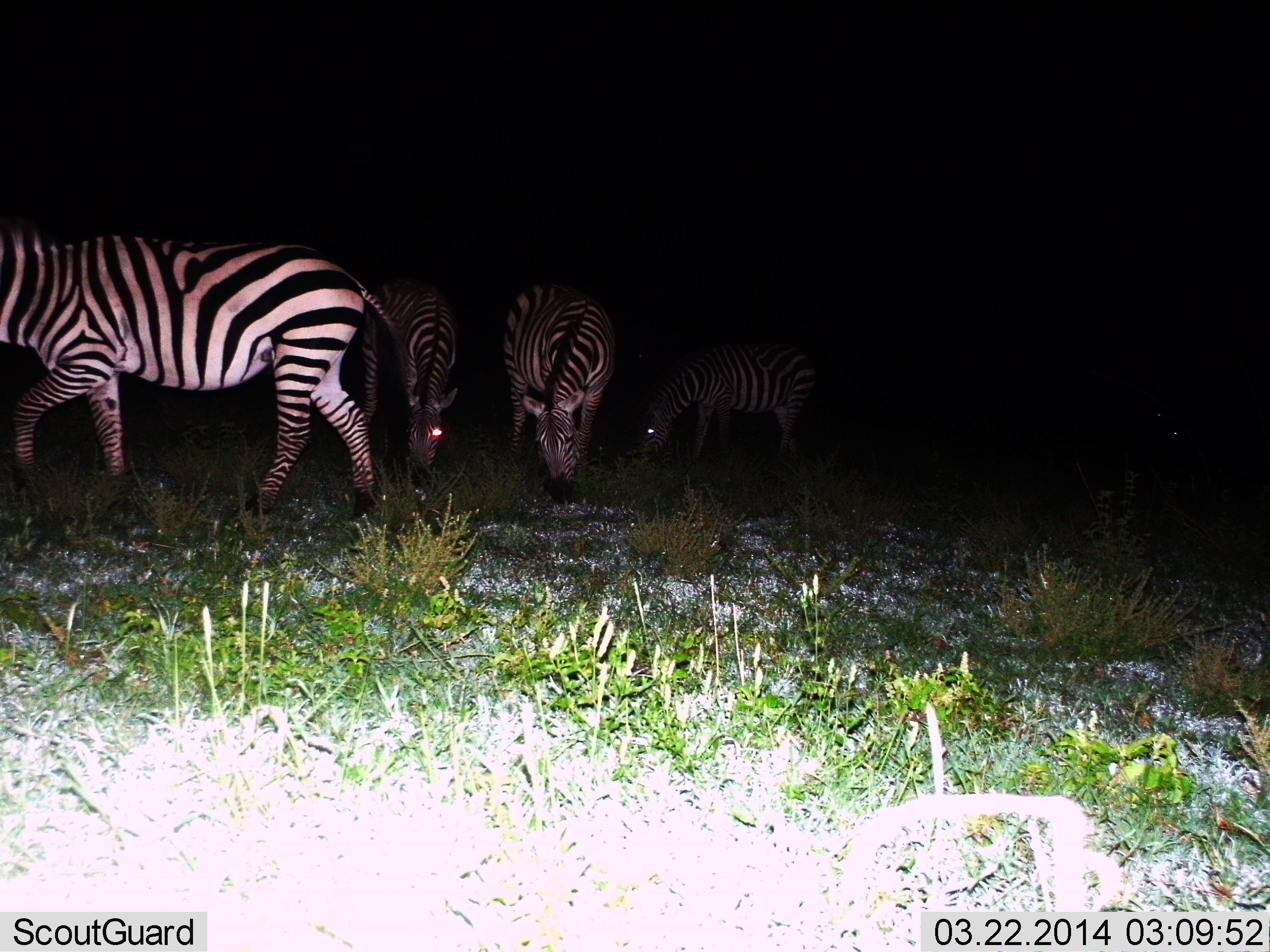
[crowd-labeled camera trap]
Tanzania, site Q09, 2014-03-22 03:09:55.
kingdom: Animalia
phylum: Chordata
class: Mammalia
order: Perissodactyla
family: Equidae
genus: Equus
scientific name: Equus quagga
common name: plains zebra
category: zebra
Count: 4.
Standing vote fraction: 30%.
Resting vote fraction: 10%.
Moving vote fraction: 70%.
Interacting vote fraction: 0%.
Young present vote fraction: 0%.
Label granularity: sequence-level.